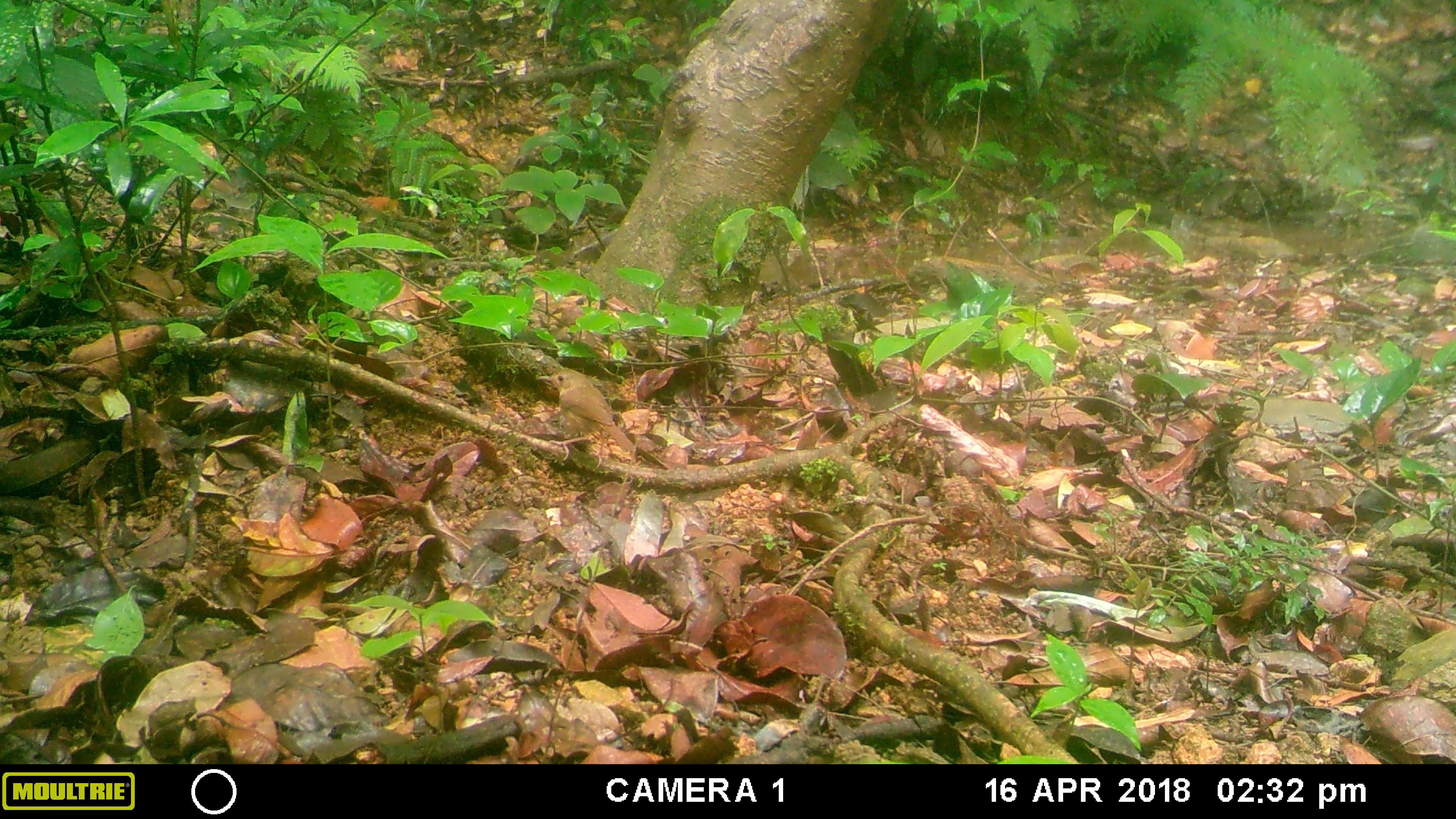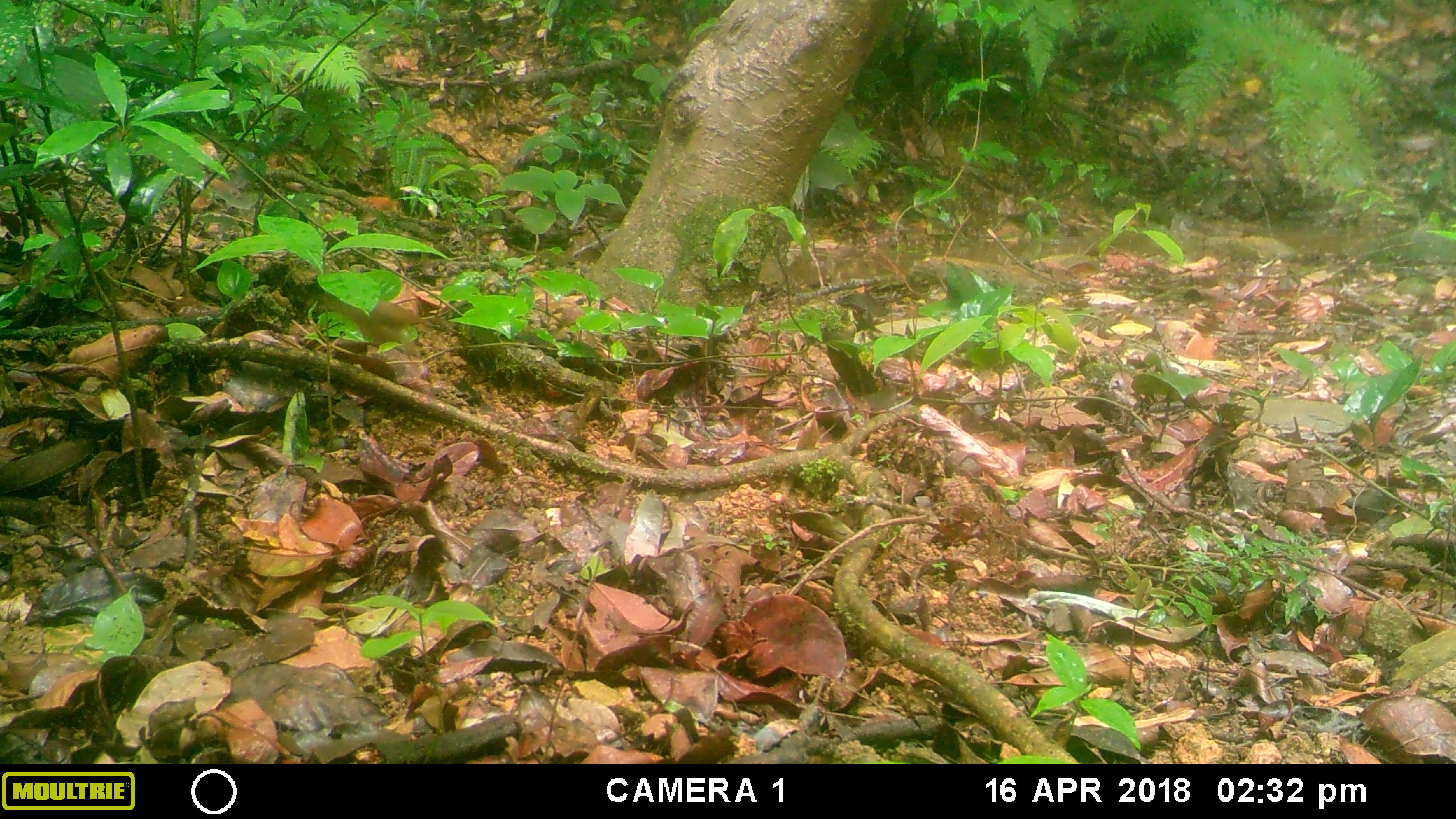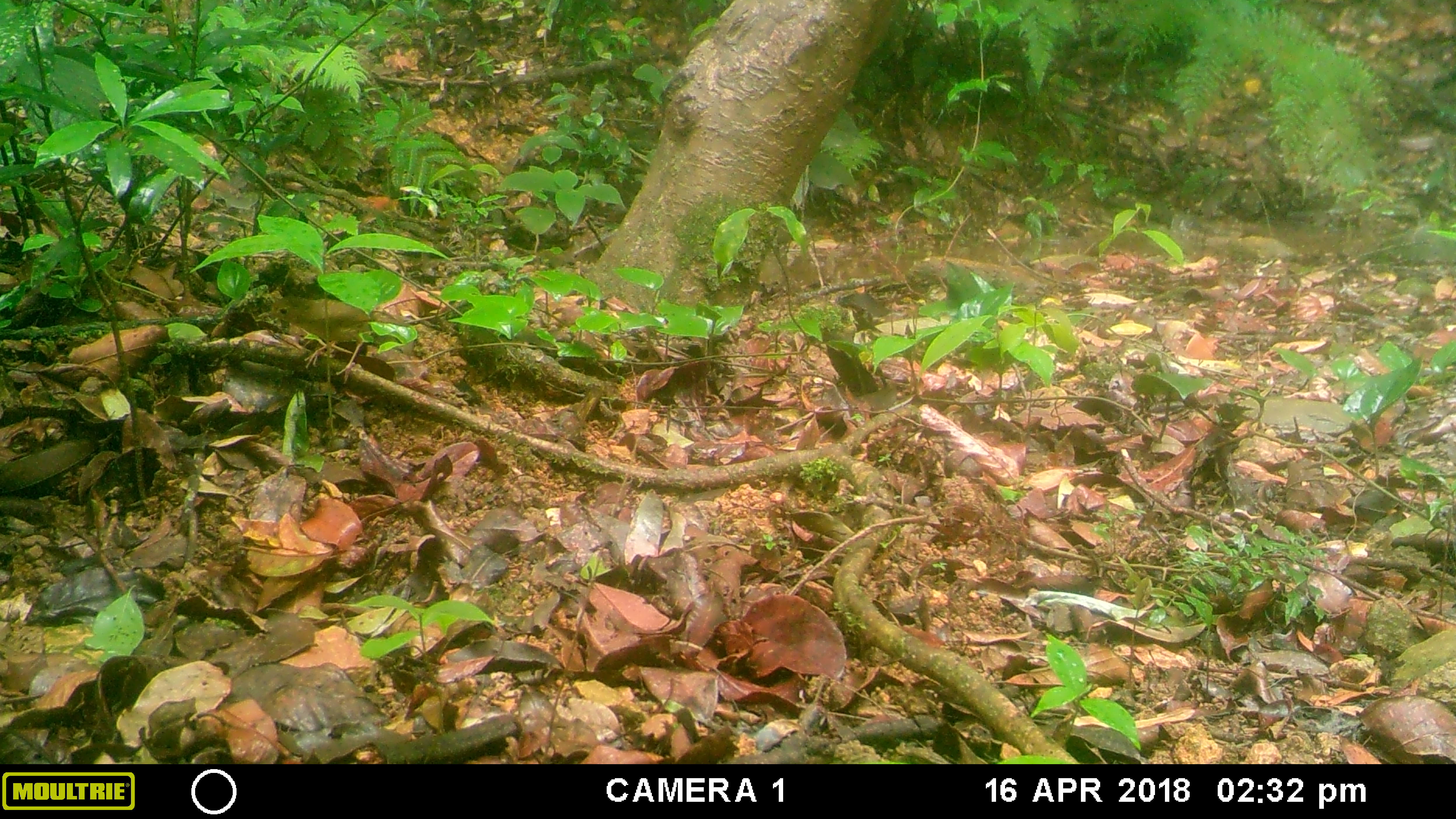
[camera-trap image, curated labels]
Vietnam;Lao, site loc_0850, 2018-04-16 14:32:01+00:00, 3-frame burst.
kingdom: Animalia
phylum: Chordata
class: Aves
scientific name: Aves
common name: bird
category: unidentified bird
Unidentified bird (bird) (Aves). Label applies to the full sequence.